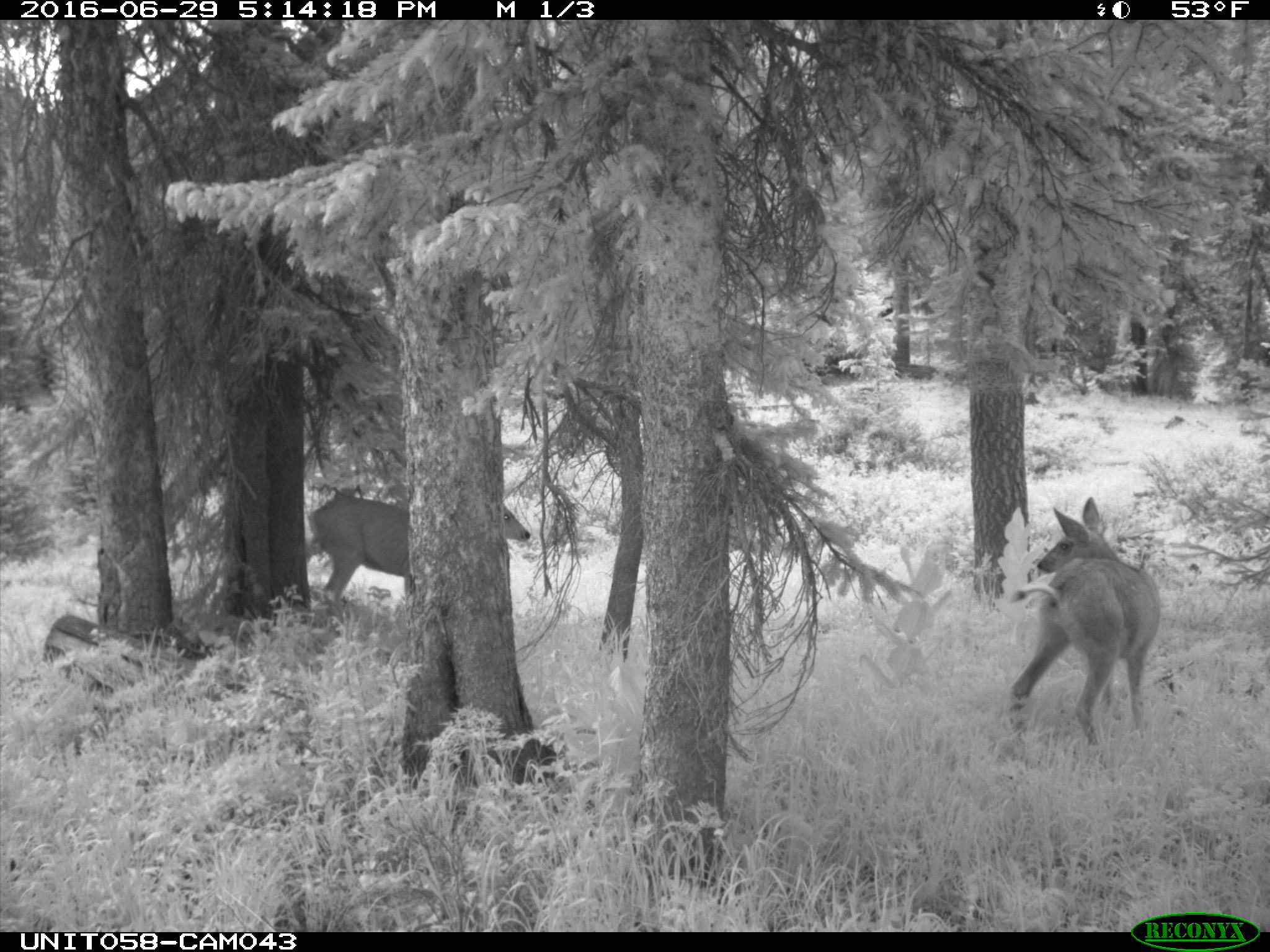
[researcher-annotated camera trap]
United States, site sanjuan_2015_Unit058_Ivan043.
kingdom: Animalia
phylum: Chordata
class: Mammalia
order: Artiodactyla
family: Cervidae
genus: Odocoileus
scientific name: Odocoileus hemionus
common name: mule deer